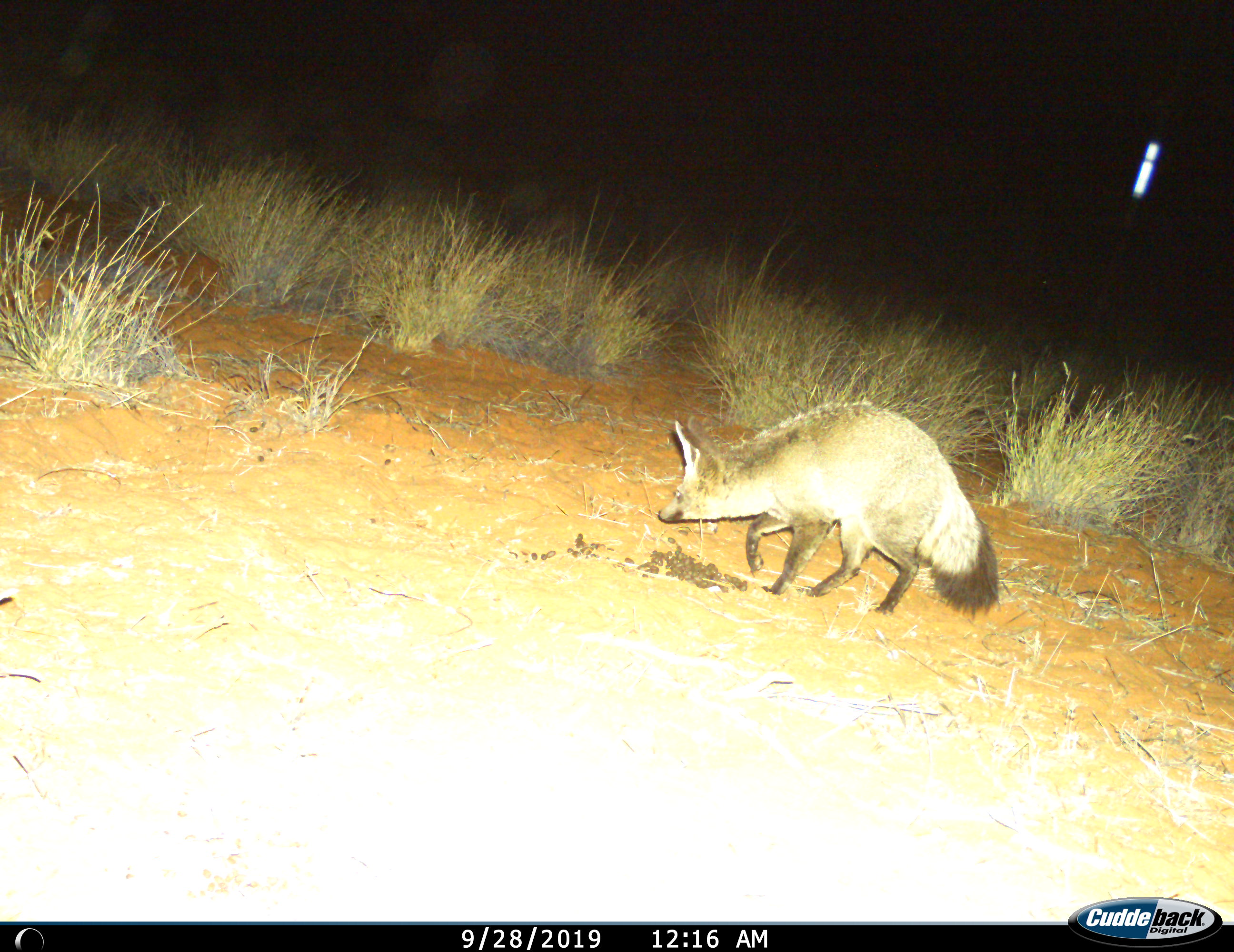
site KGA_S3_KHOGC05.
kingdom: Animalia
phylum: Chordata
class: Mammalia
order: Carnivora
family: Canidae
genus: Otocyon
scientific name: Otocyon megalotis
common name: bat-eared fox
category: foxbateared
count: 1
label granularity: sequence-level